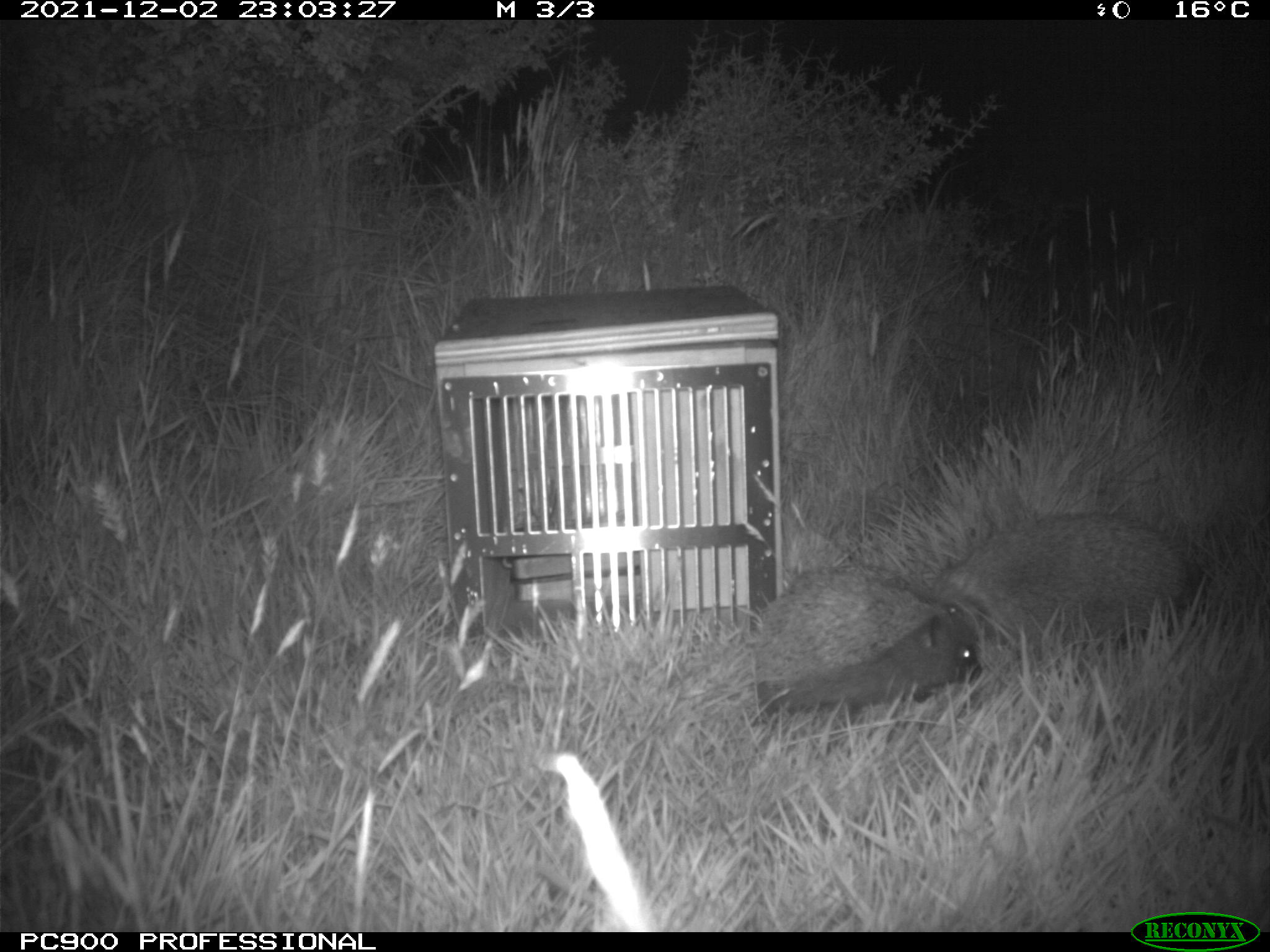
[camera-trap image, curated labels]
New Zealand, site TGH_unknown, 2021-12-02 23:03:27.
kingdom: Animalia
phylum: Chordata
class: Mammalia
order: Eulipotyphla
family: Erinaceidae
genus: Erinaceus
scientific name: Erinaceus europaeus europaeus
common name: european hedgehog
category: hedgehog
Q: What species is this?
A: Hedgehog (european hedgehog) (Erinaceus europaeus europaeus).